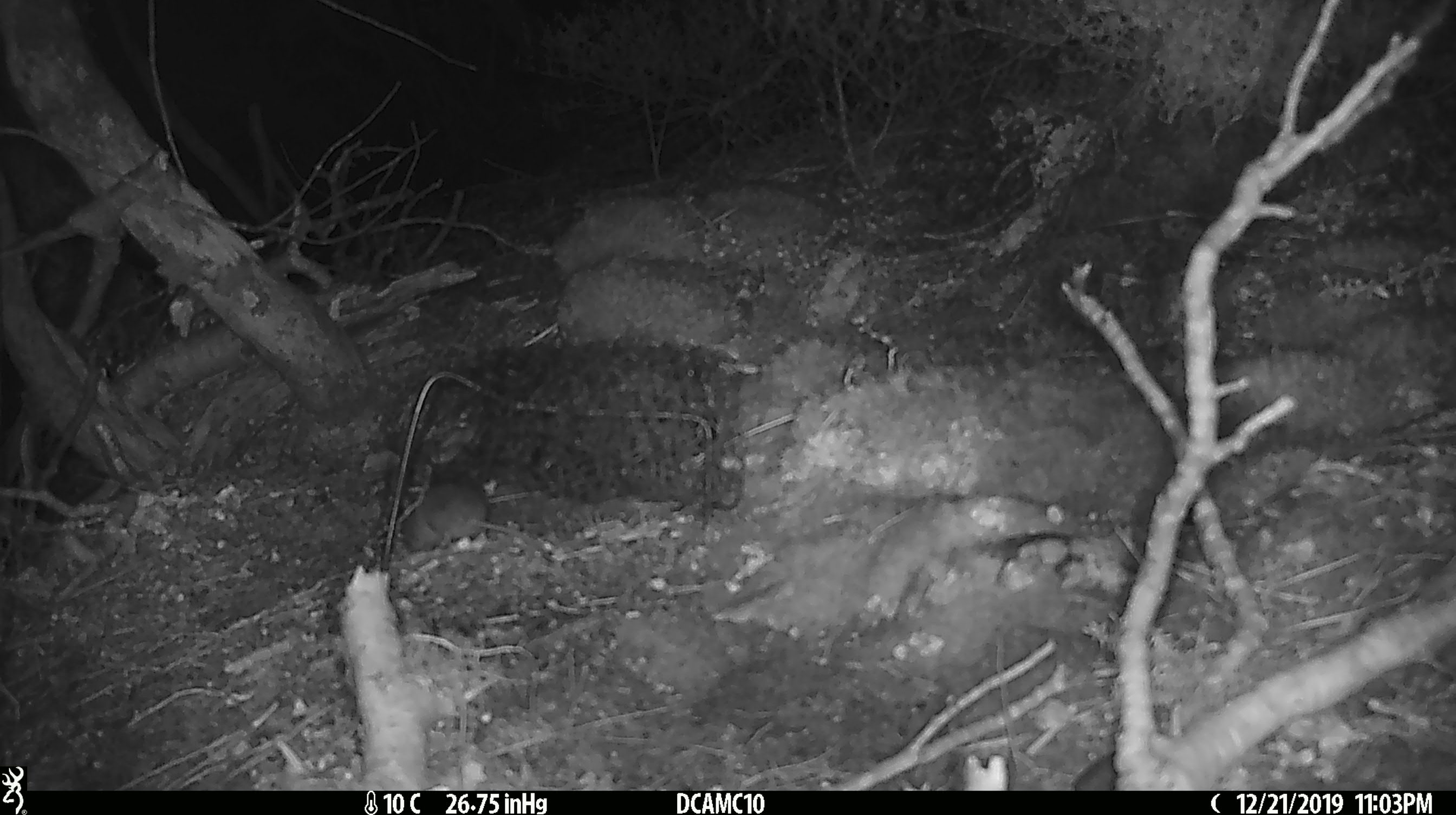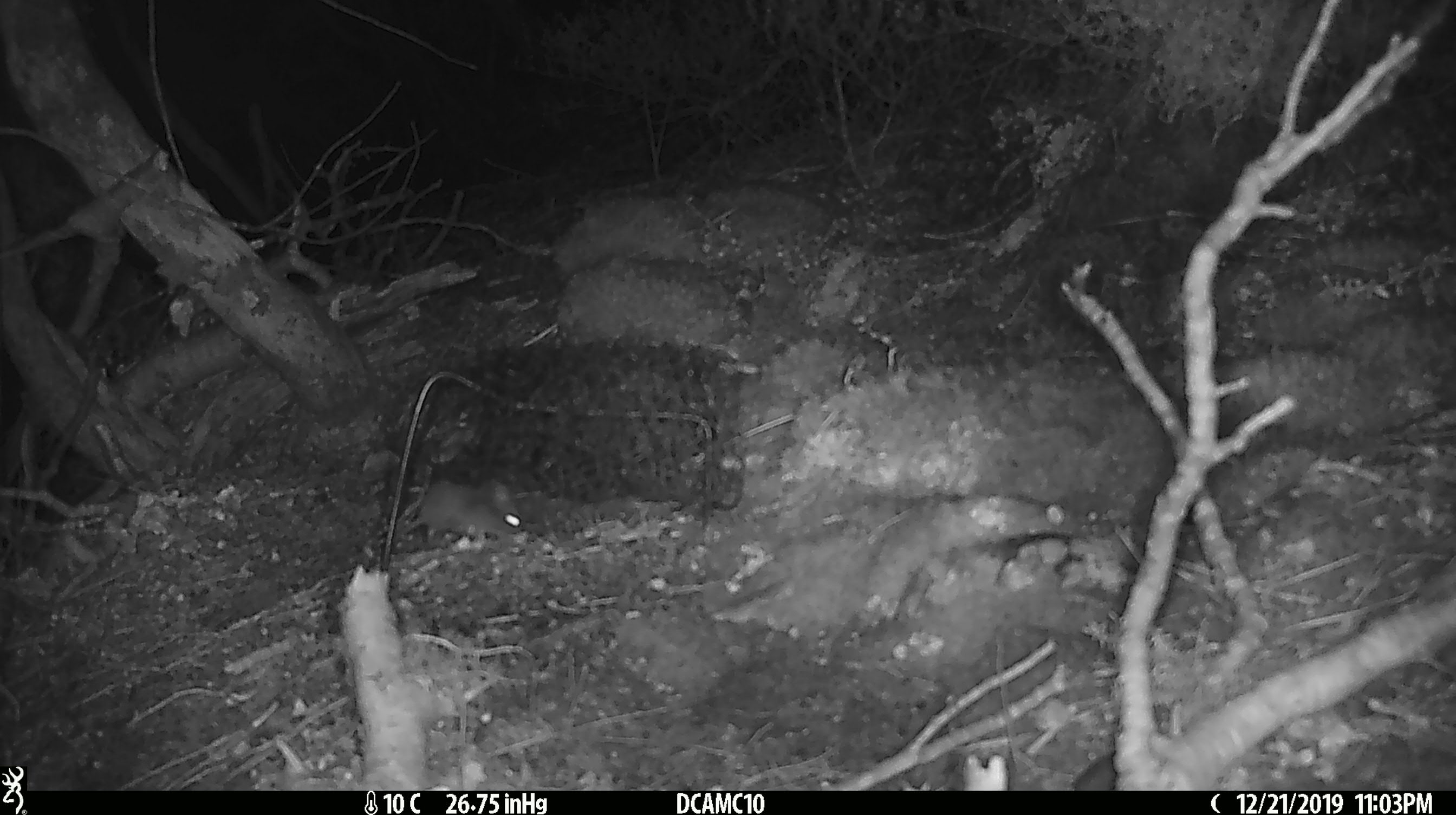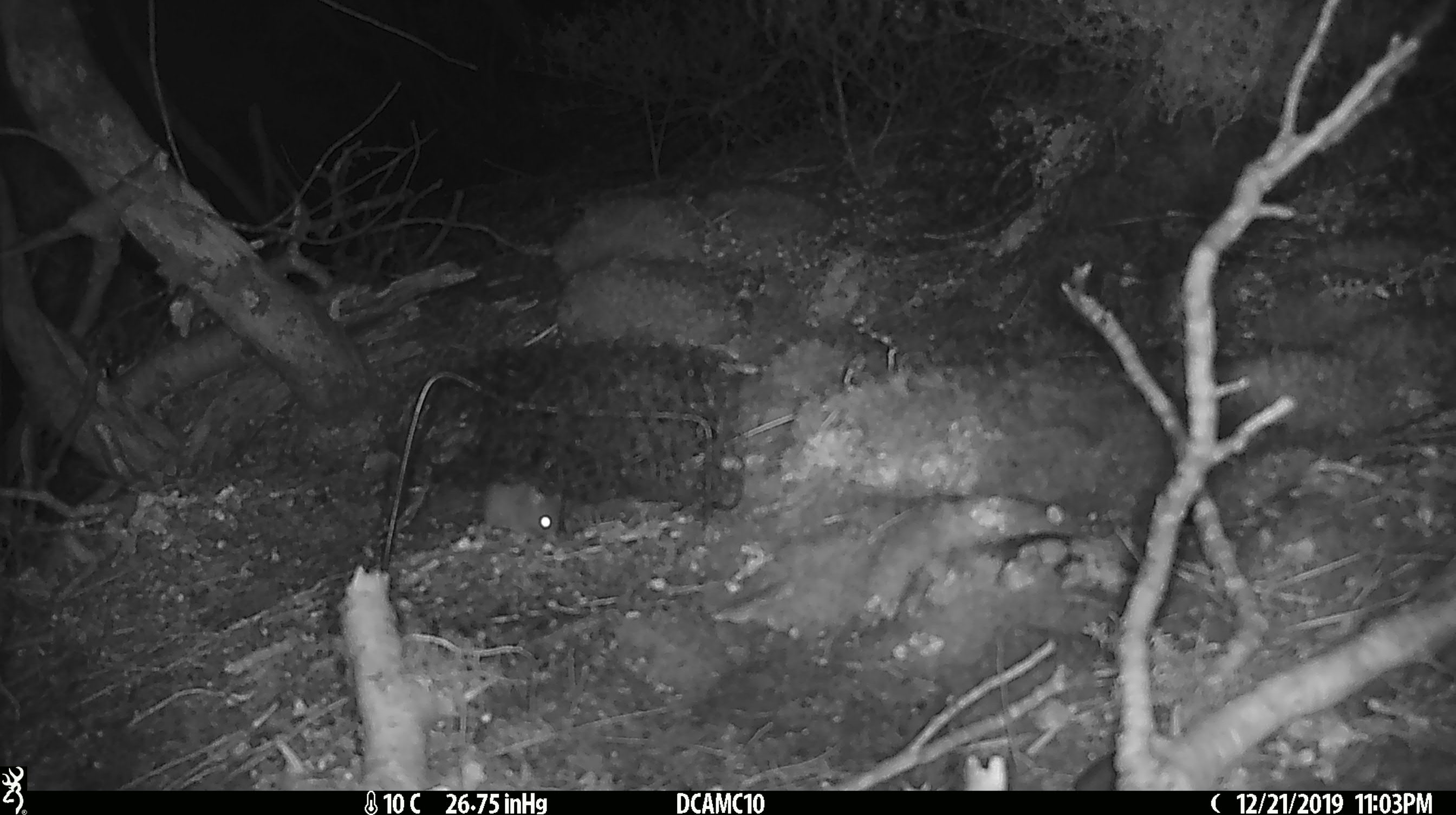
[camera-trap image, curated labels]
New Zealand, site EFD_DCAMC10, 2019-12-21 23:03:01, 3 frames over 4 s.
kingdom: Animalia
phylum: Chordata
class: Mammalia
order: Rodentia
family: Muridae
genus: Mus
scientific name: Mus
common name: mouse